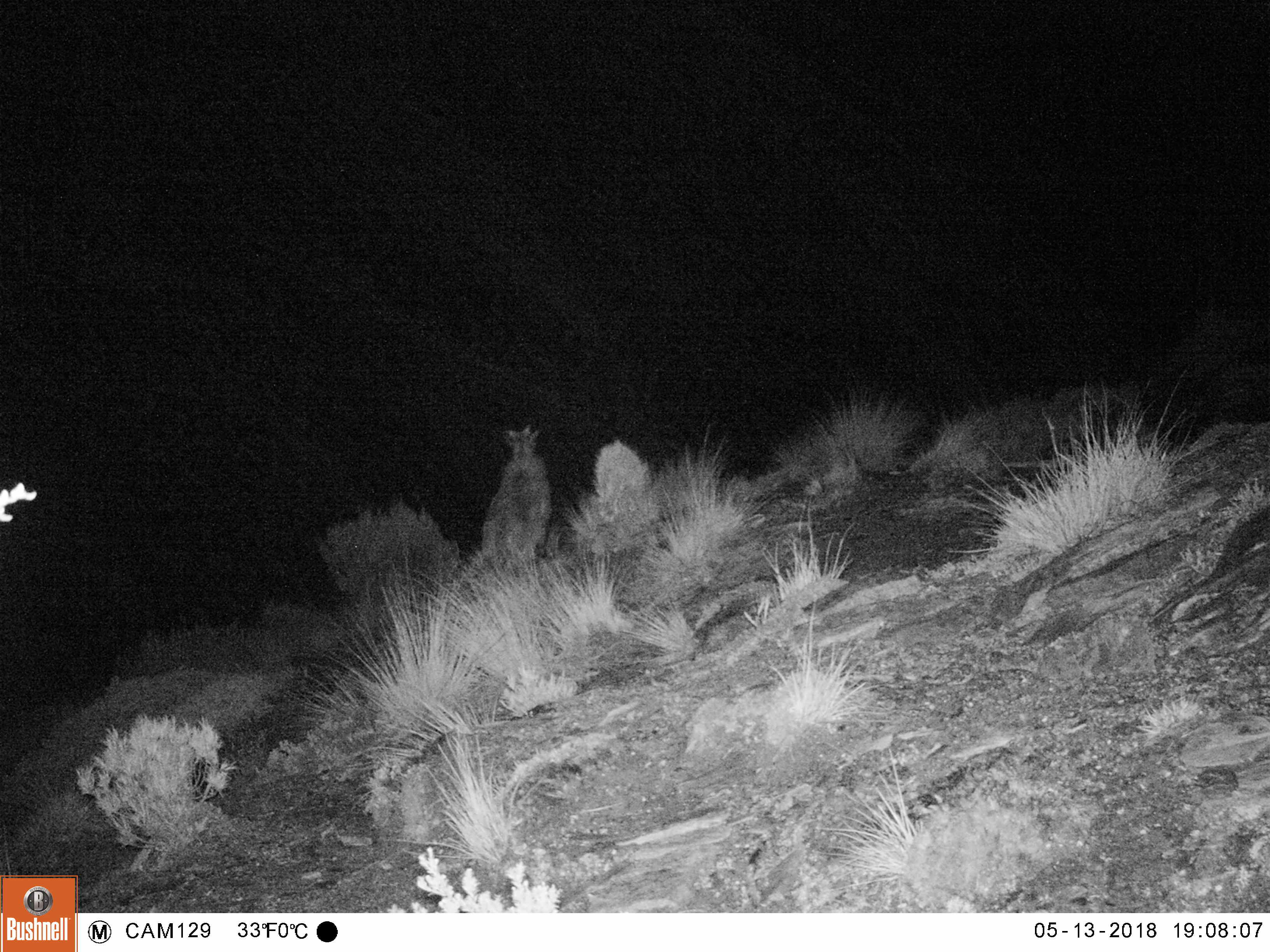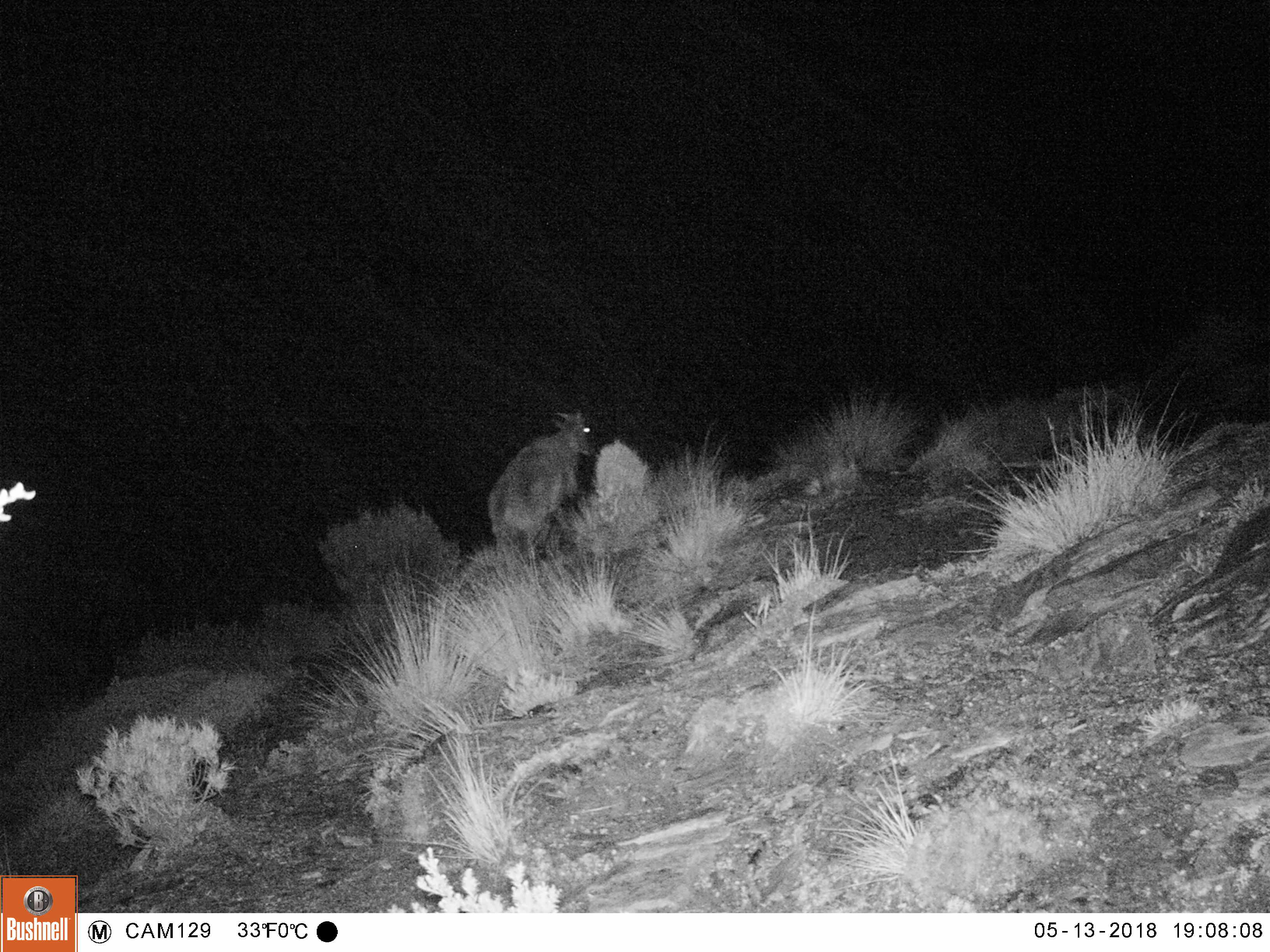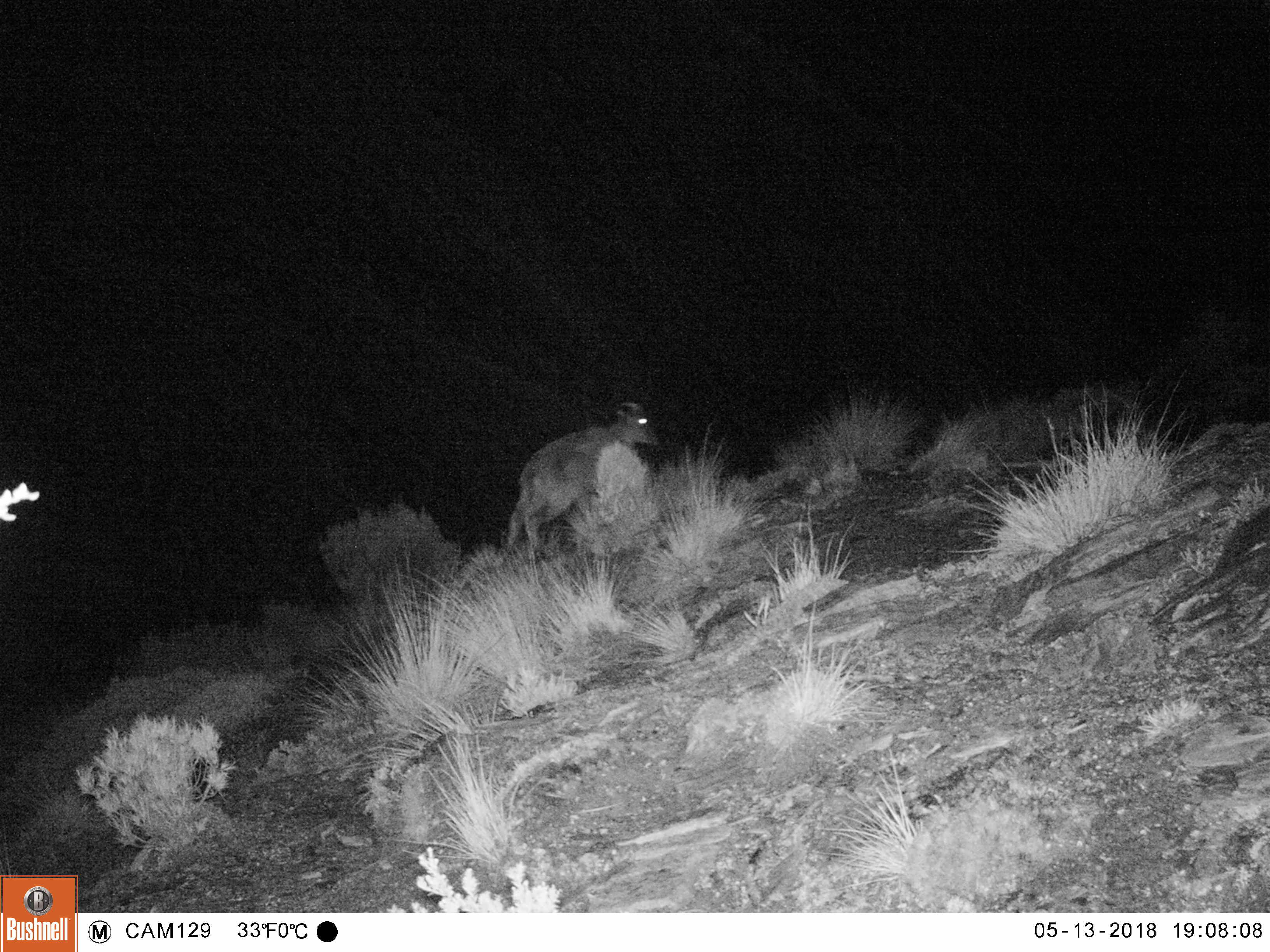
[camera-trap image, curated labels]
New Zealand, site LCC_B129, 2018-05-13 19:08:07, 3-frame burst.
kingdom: Animalia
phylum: Chordata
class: Mammalia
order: Artiodactyla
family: Bovidae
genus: Nilgiritragus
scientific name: Nilgiritragus hylocrius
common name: tahr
Tahr (Nilgiritragus hylocrius).